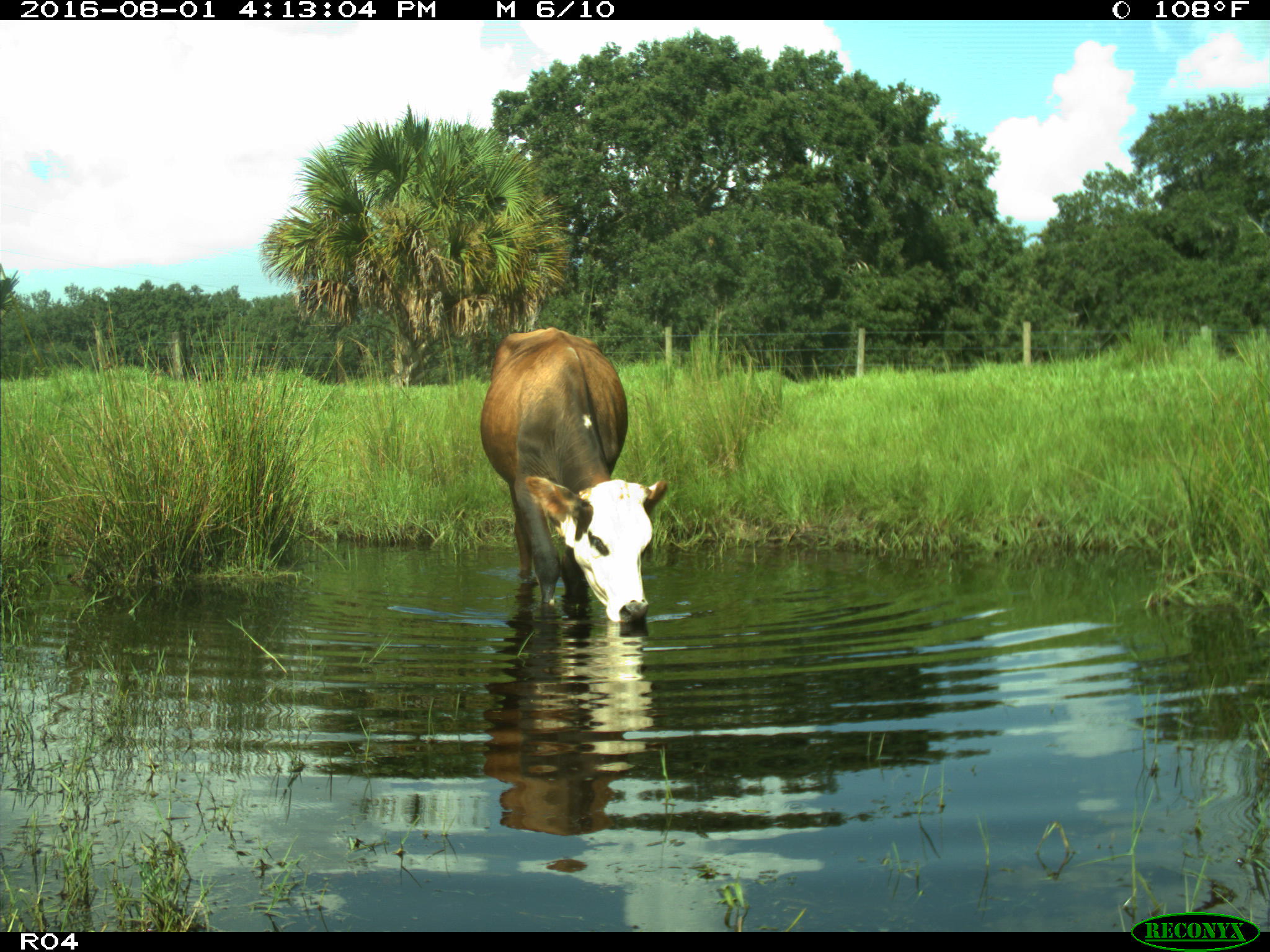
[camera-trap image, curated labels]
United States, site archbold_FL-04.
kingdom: Animalia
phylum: Chordata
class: Mammalia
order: Artiodactyla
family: Bovidae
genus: Bos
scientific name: Bos taurus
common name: domestic cow